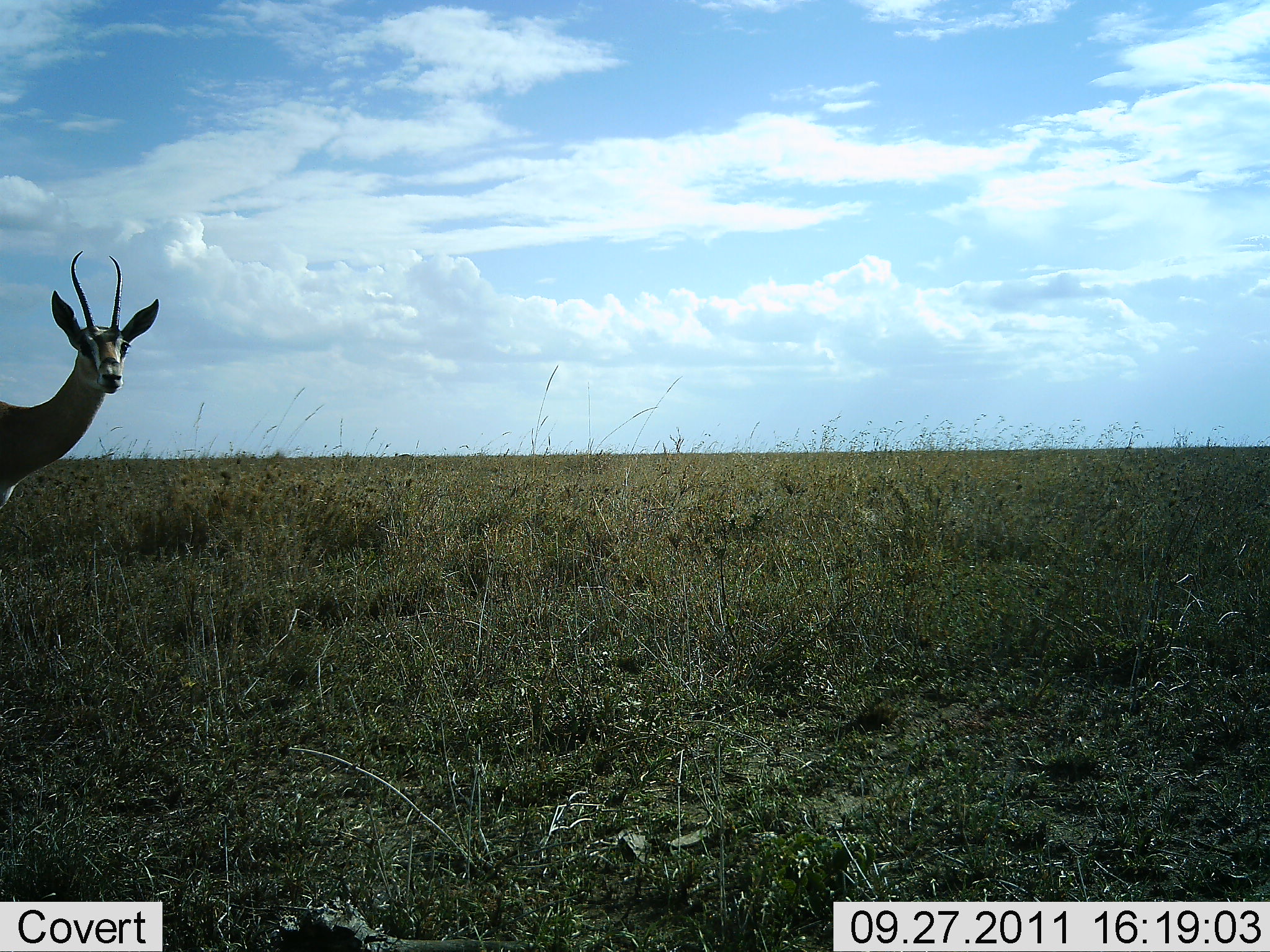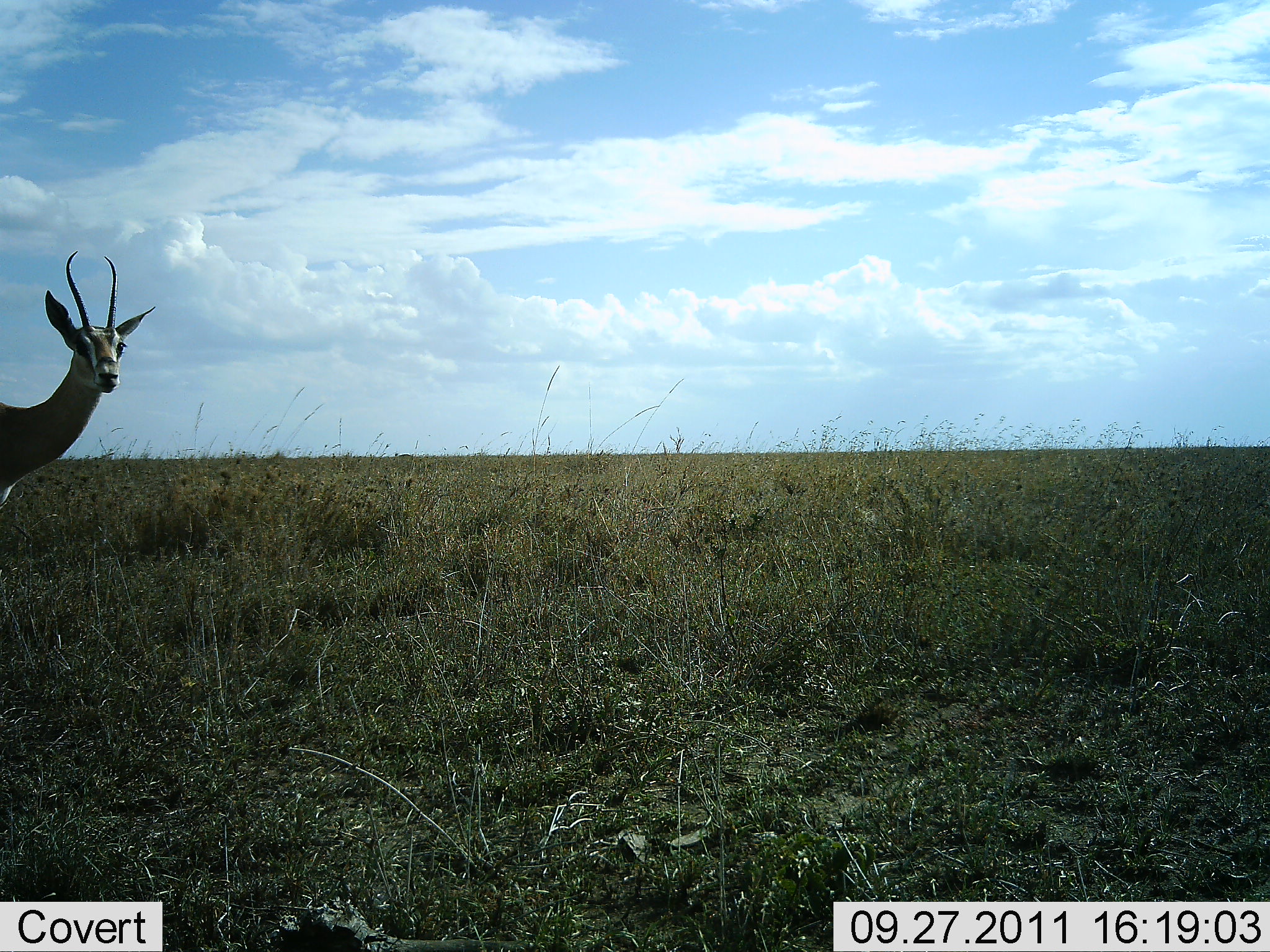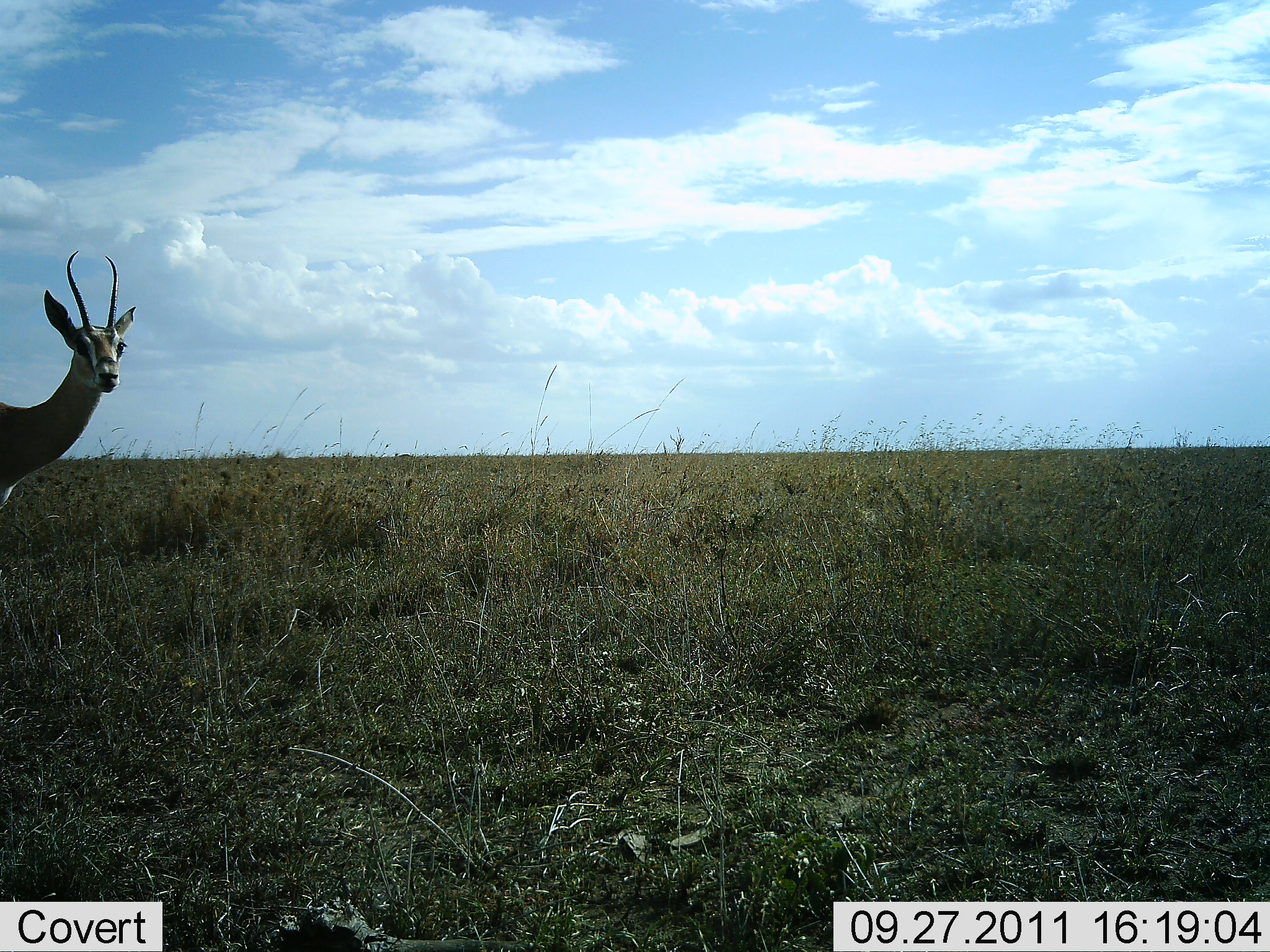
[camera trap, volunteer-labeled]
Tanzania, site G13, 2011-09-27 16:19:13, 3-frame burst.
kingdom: Animalia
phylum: Chordata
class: Mammalia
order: Artiodactyla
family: Bovidae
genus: Nanger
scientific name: Nanger granti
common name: grant's gazelle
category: gazellegrants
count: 1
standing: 91%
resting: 0%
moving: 9%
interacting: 0%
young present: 0%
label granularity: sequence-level